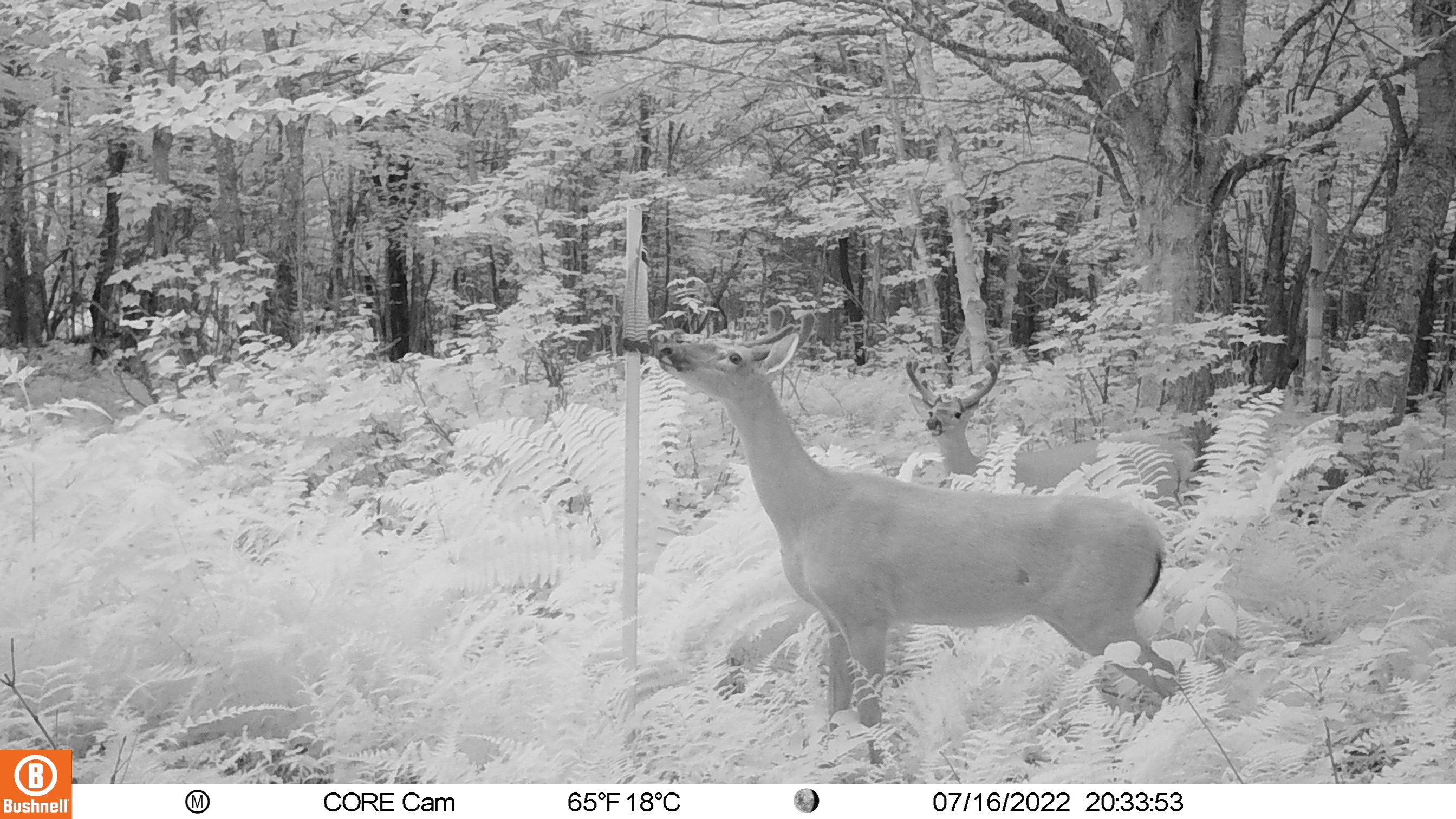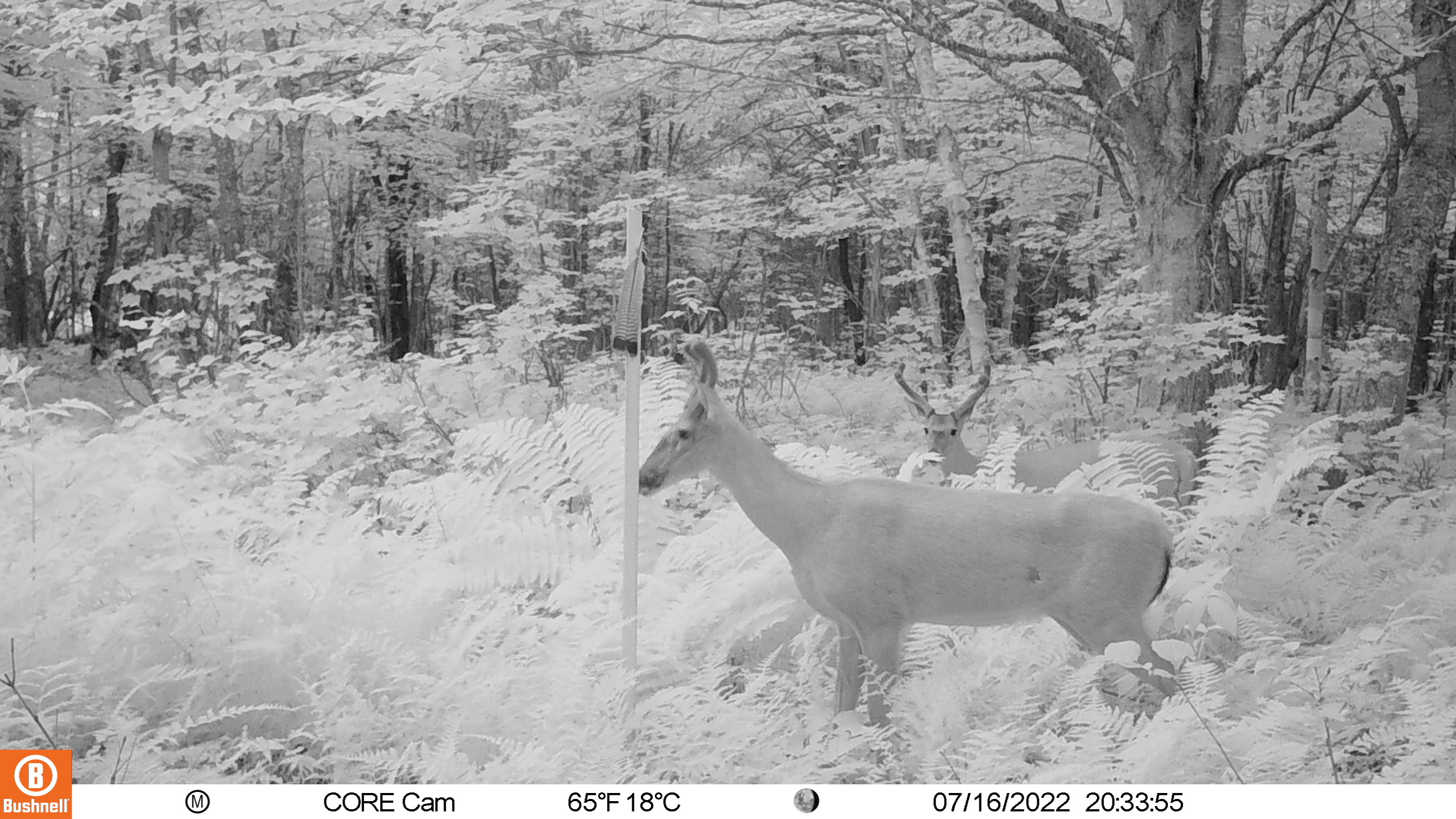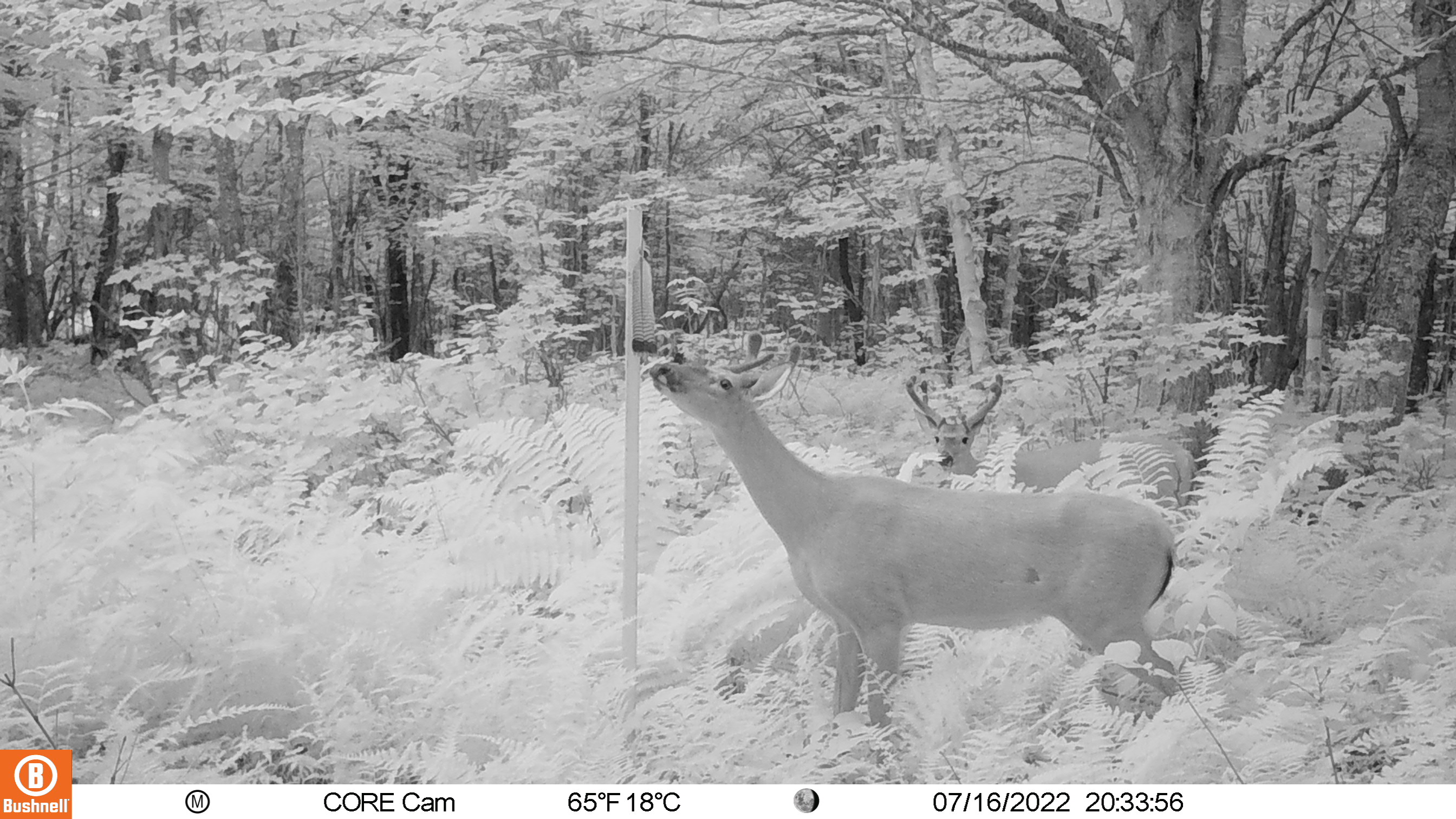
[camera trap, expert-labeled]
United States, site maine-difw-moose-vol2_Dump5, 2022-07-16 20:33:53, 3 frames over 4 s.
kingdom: Animalia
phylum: Chordata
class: Mammalia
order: Artiodactyla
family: Cervidae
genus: Odocoileus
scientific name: Odocoileus virginianus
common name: white-tailed deer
White-tailed deer (Odocoileus virginianus).